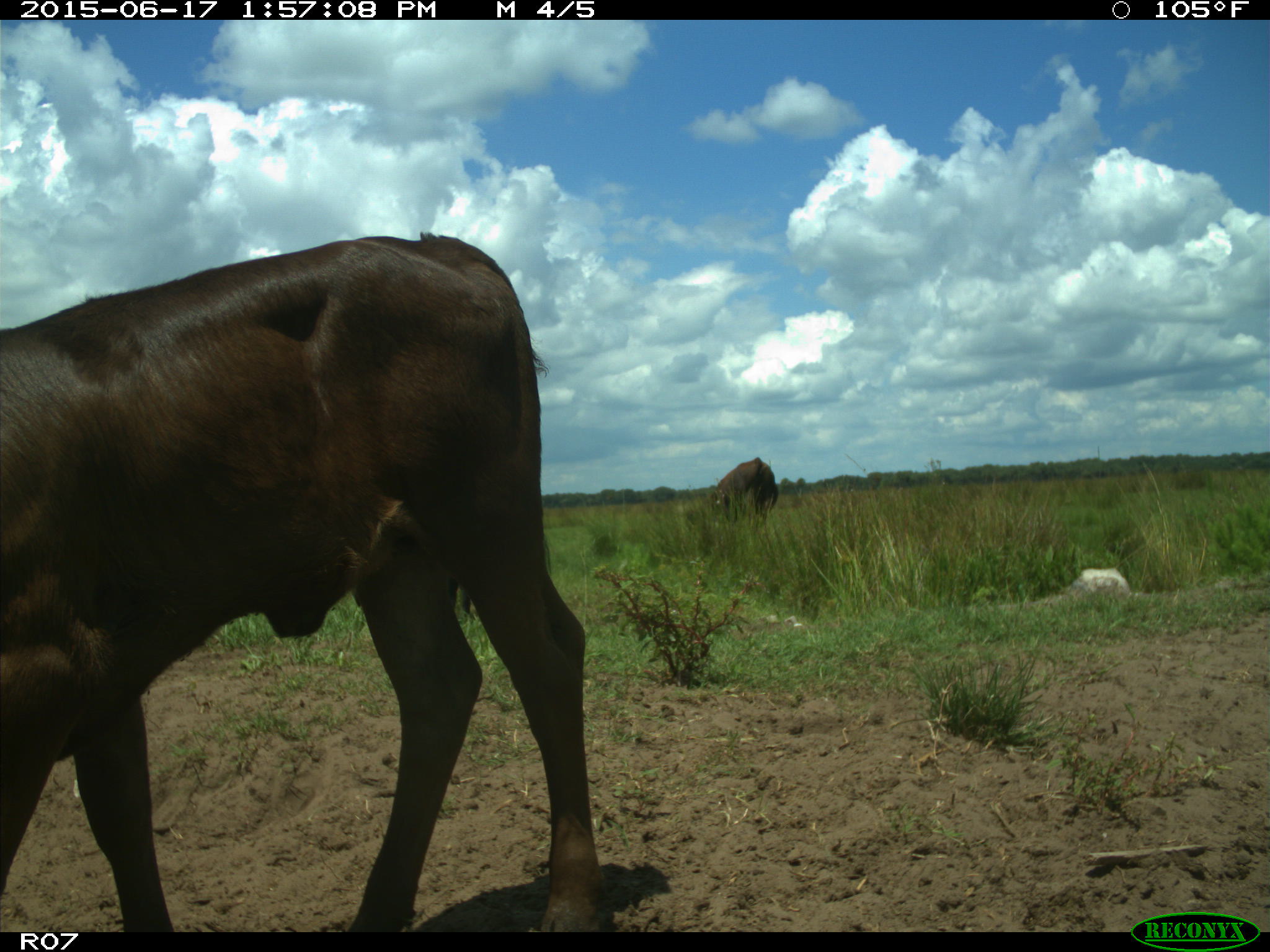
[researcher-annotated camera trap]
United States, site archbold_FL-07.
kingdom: Animalia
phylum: Chordata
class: Mammalia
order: Artiodactyla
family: Bovidae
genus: Bos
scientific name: Bos taurus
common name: domestic cow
Bos taurus (domestic cow).